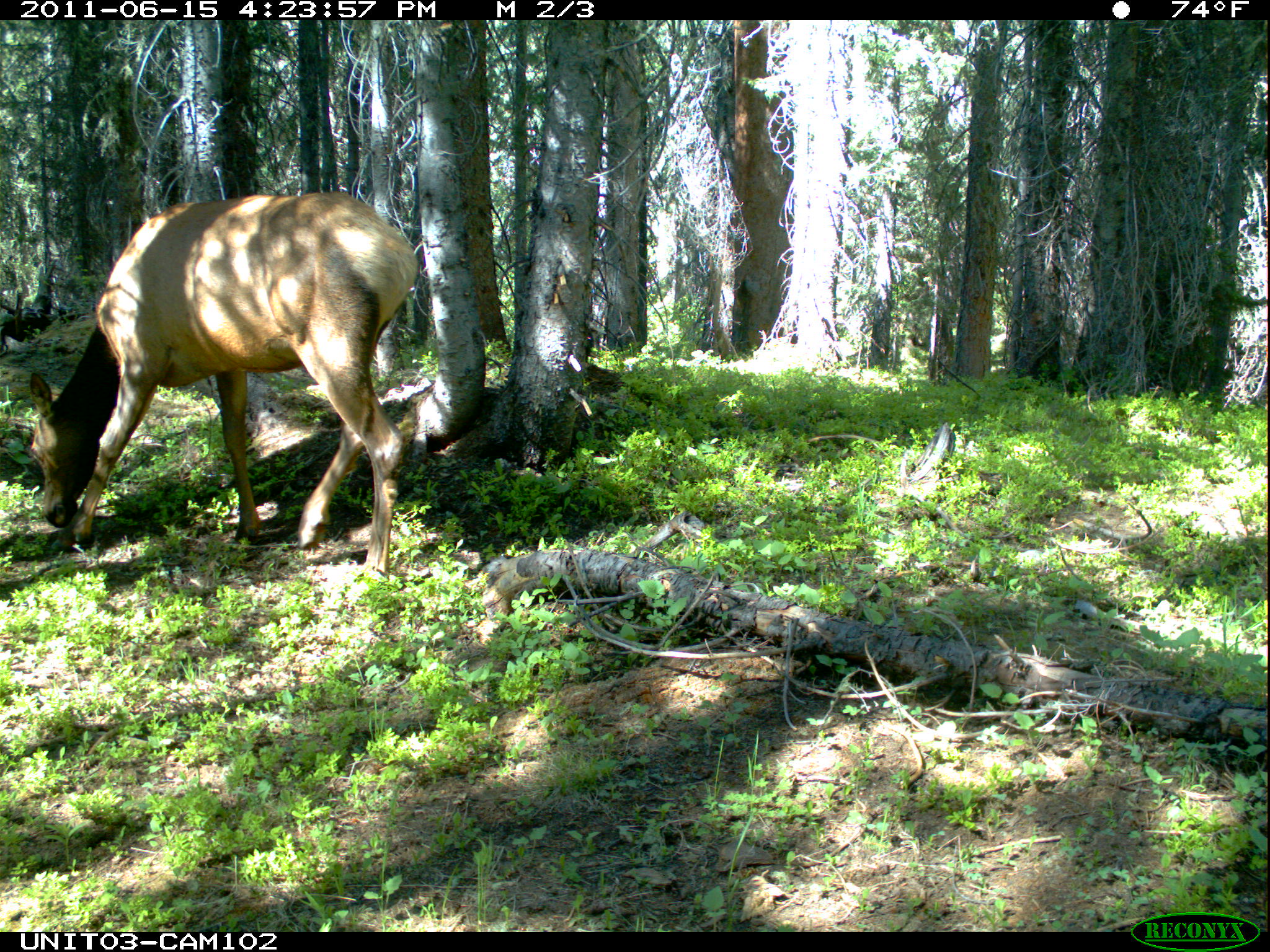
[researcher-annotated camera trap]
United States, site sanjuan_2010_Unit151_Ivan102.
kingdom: Animalia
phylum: Chordata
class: Mammalia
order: Artiodactyla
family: Cervidae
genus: Cervus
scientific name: Cervus elaphus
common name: red deer